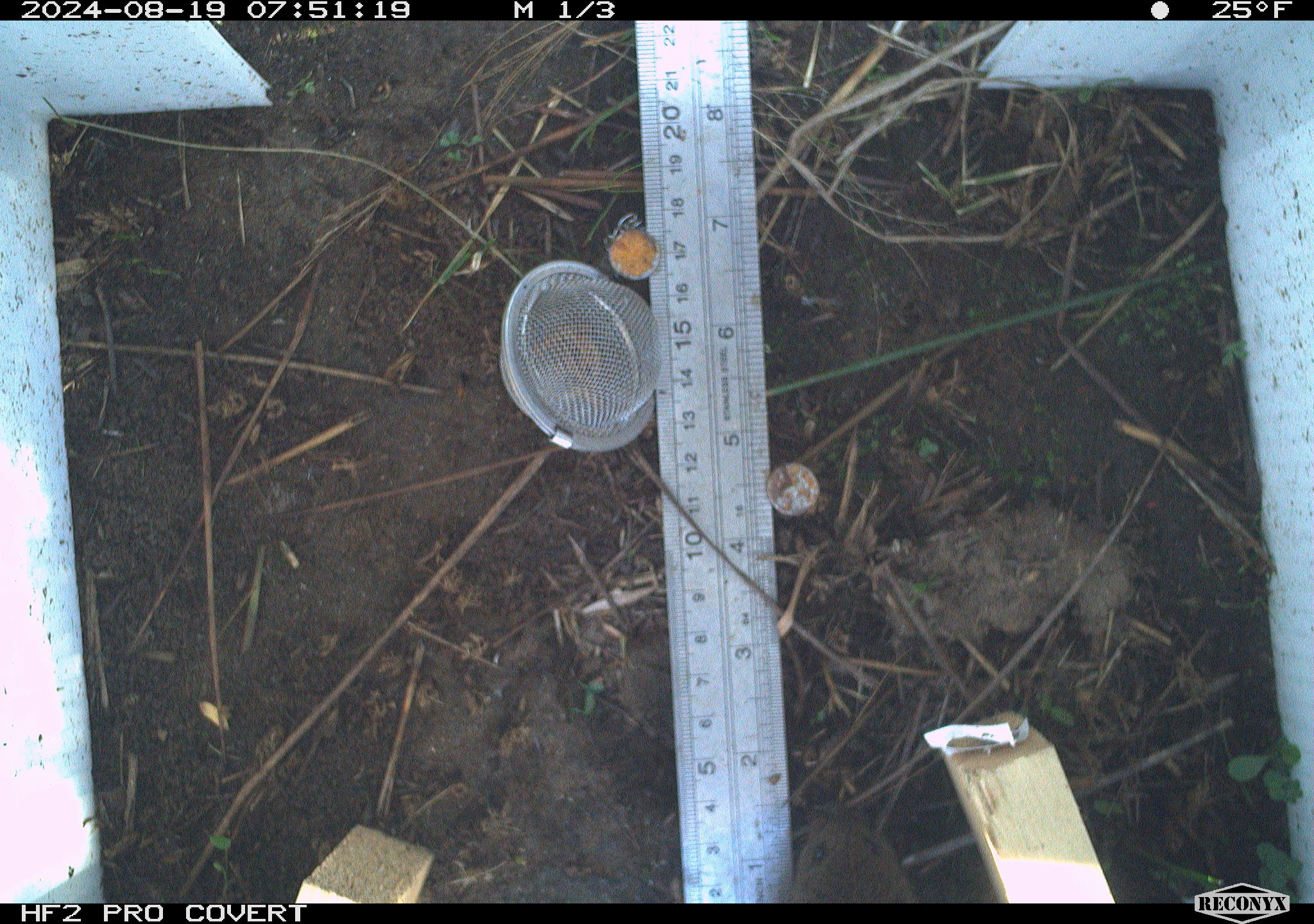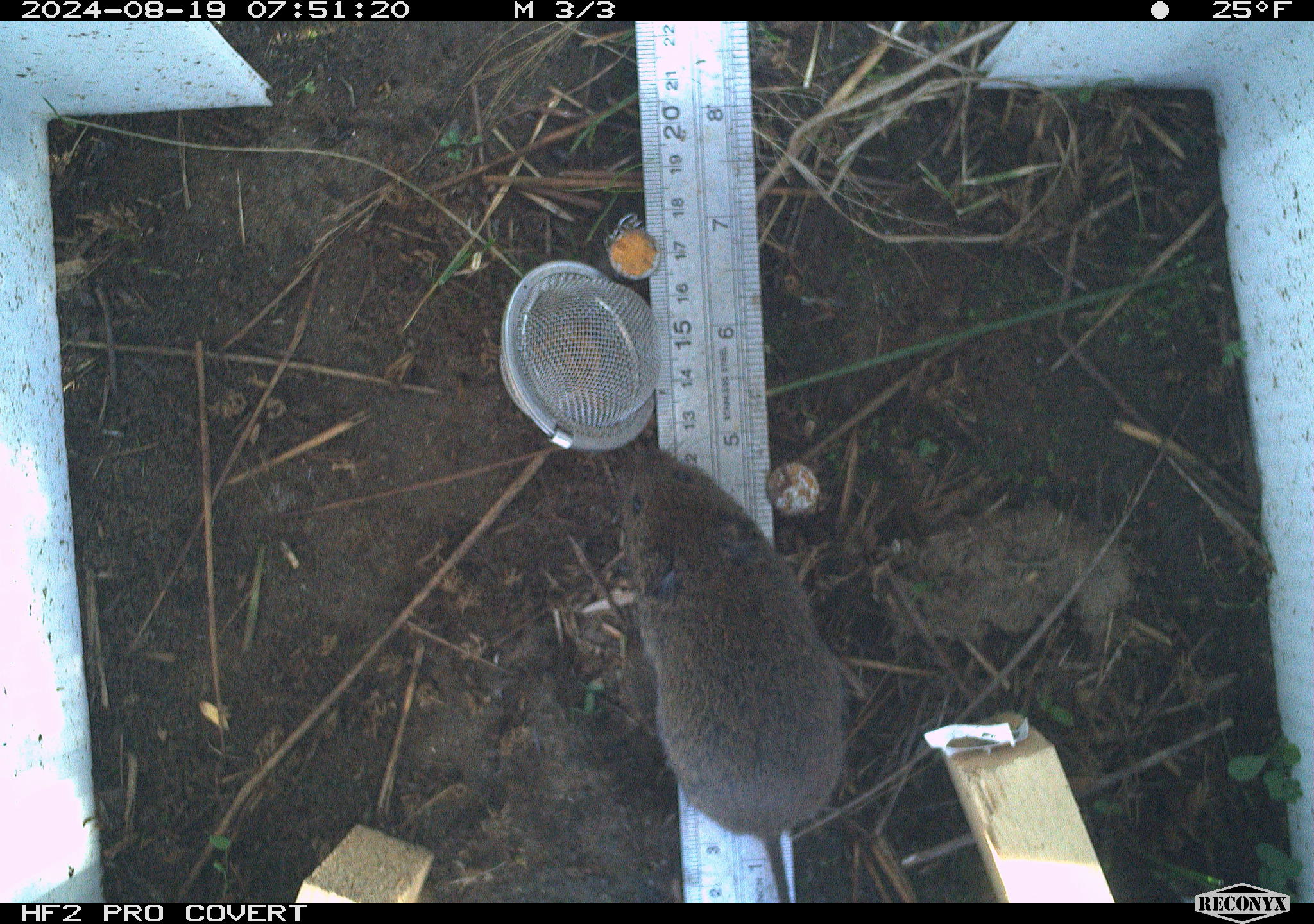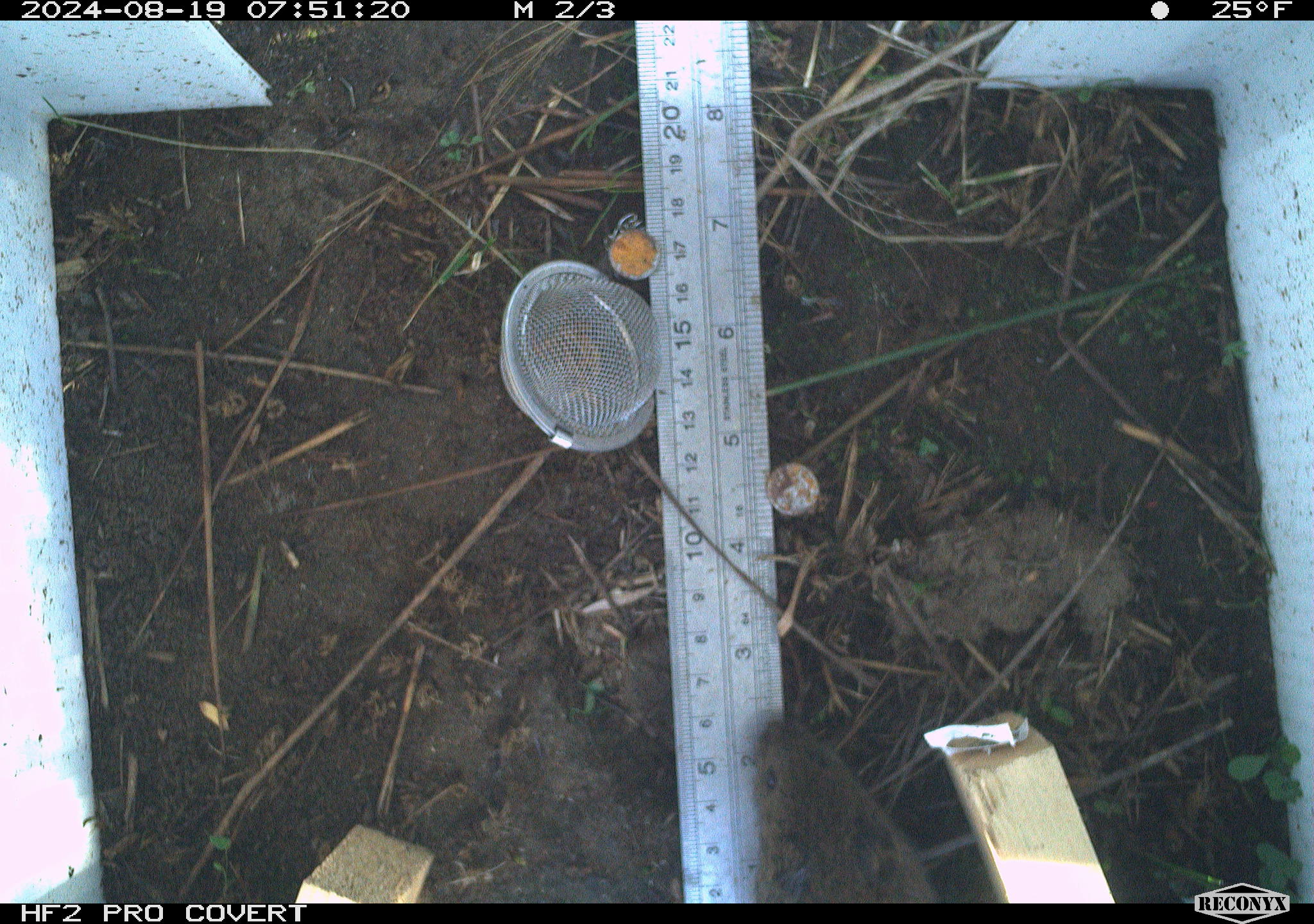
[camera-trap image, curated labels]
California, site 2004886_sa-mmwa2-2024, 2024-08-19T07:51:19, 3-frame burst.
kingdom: Animalia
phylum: Chordata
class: Mammalia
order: Rodentia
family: Cricetidae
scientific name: Arvicolinae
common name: voles, lemmings, and muskrats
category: arvicolinae subfamily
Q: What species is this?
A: Arvicolinae subfamily (voles, lemmings, and muskrats) (Arvicolinae).